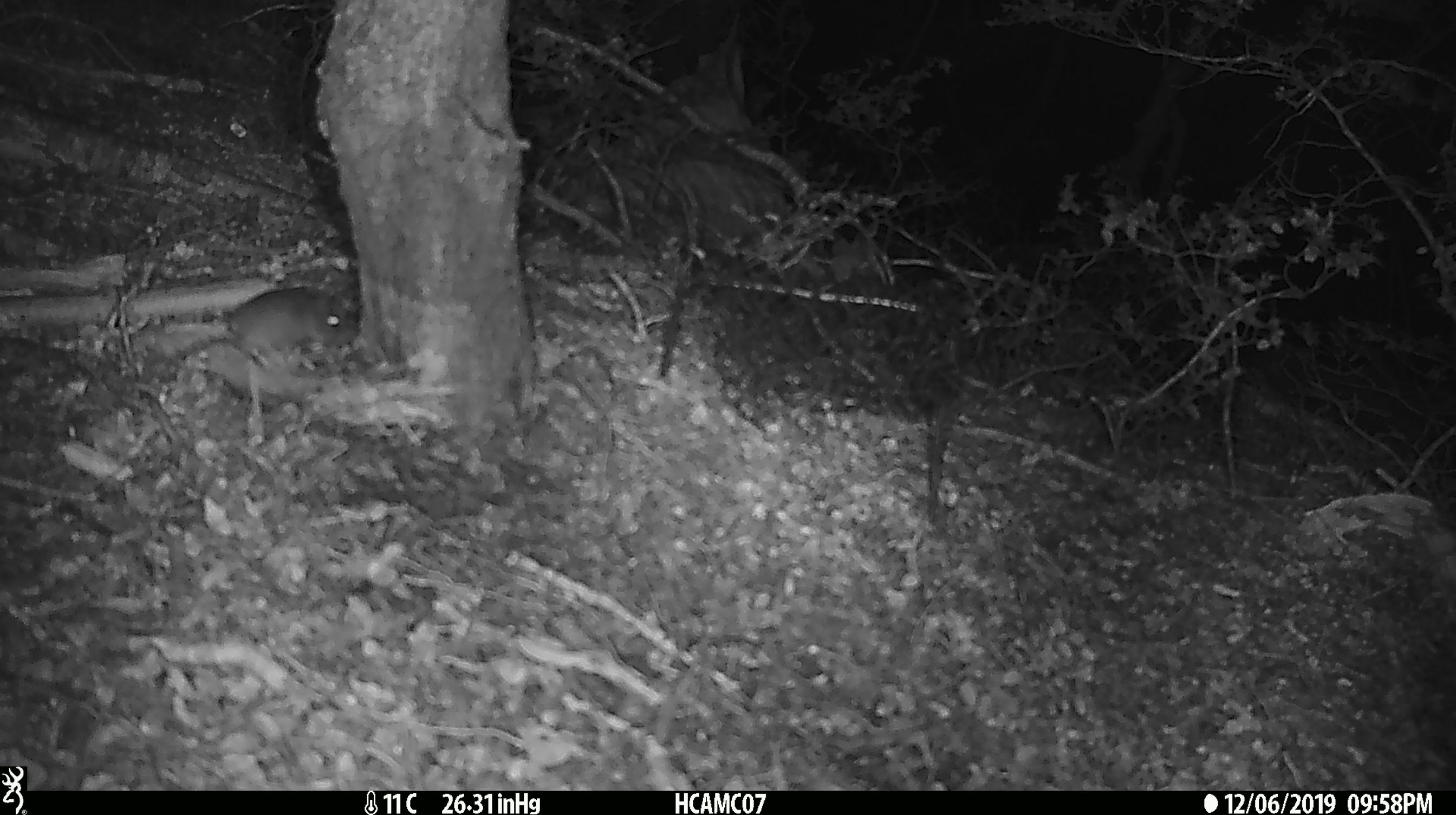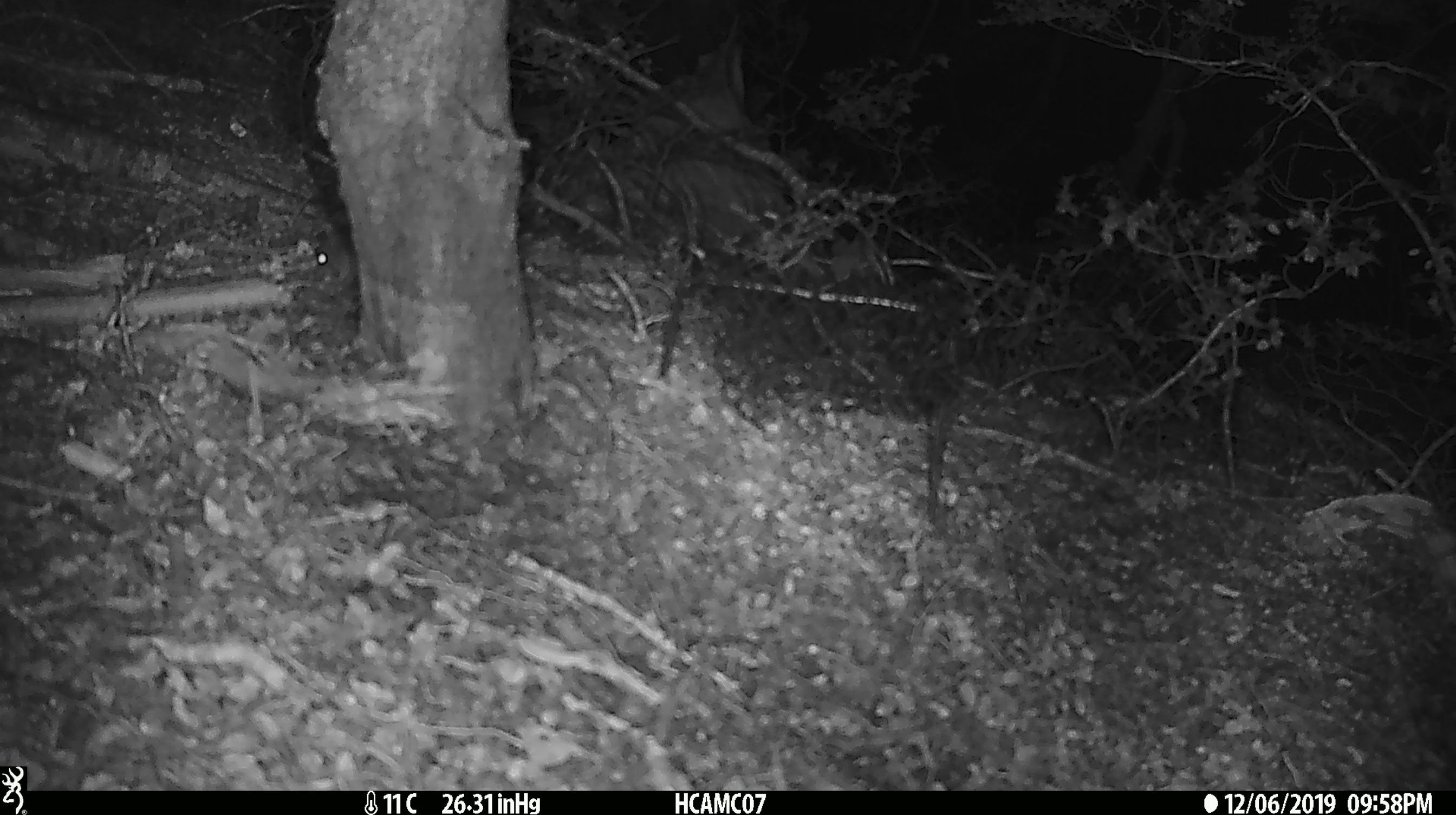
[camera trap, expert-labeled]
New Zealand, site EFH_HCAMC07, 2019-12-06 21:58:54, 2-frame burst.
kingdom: Animalia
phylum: Chordata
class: Mammalia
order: Rodentia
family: Muridae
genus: Mus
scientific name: Mus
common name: mouse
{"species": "mouse (Mus)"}